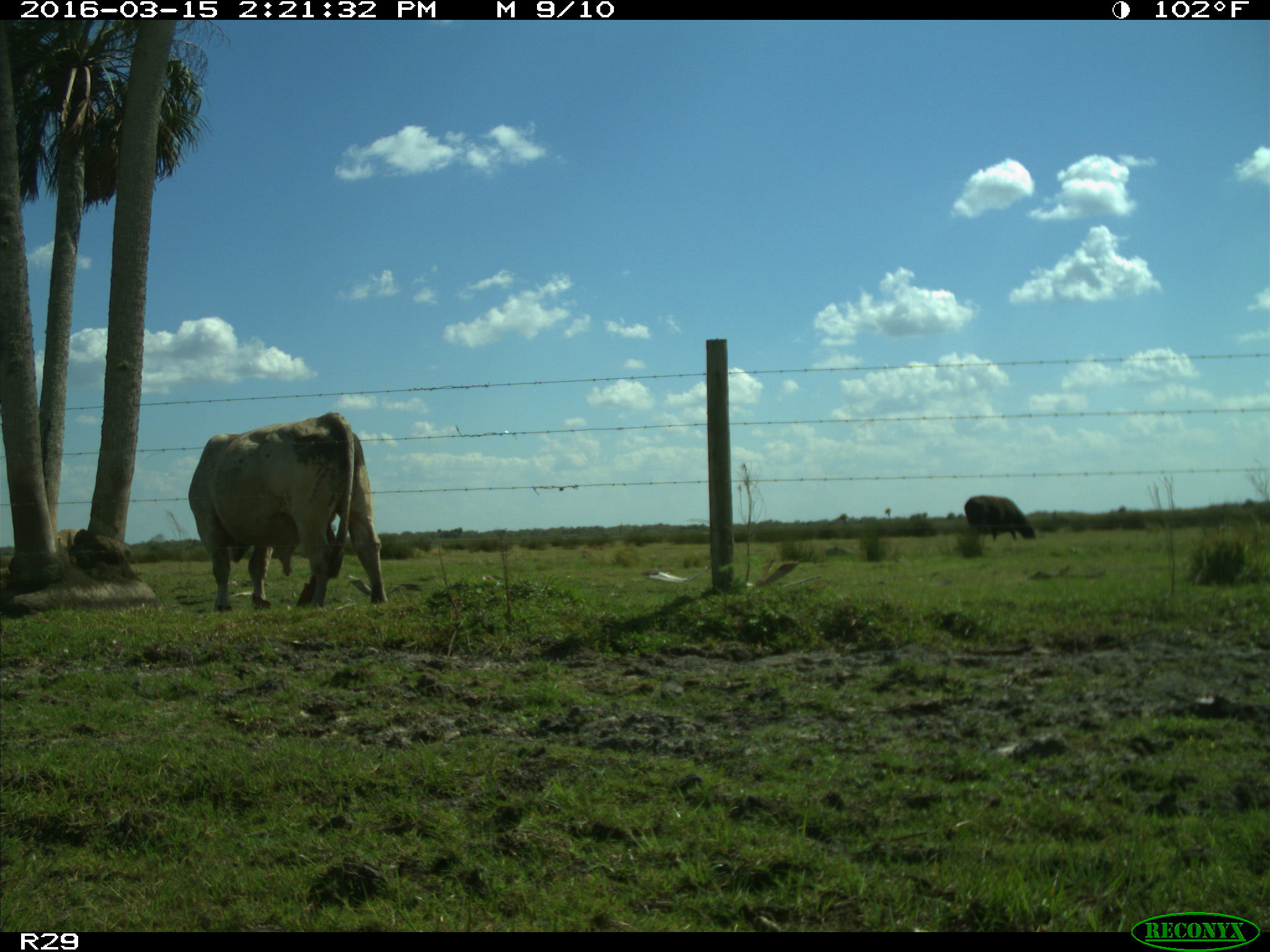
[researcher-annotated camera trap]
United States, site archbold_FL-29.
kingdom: Animalia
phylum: Chordata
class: Mammalia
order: Artiodactyla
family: Bovidae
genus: Bos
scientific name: Bos taurus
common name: domestic cow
Bos taurus (domestic cow).